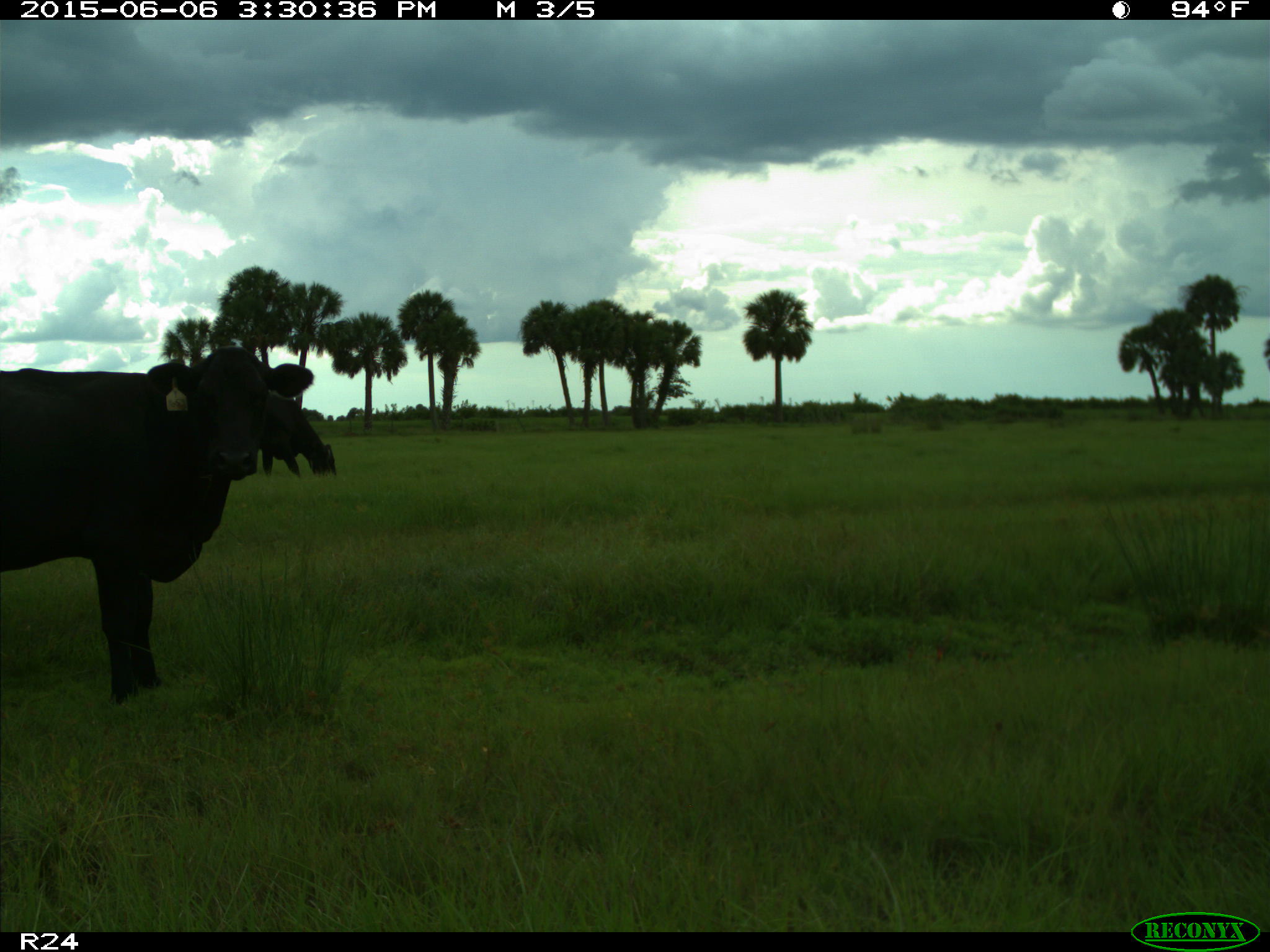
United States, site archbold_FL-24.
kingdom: Animalia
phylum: Chordata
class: Mammalia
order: Artiodactyla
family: Bovidae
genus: Bos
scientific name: Bos taurus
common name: domestic cow